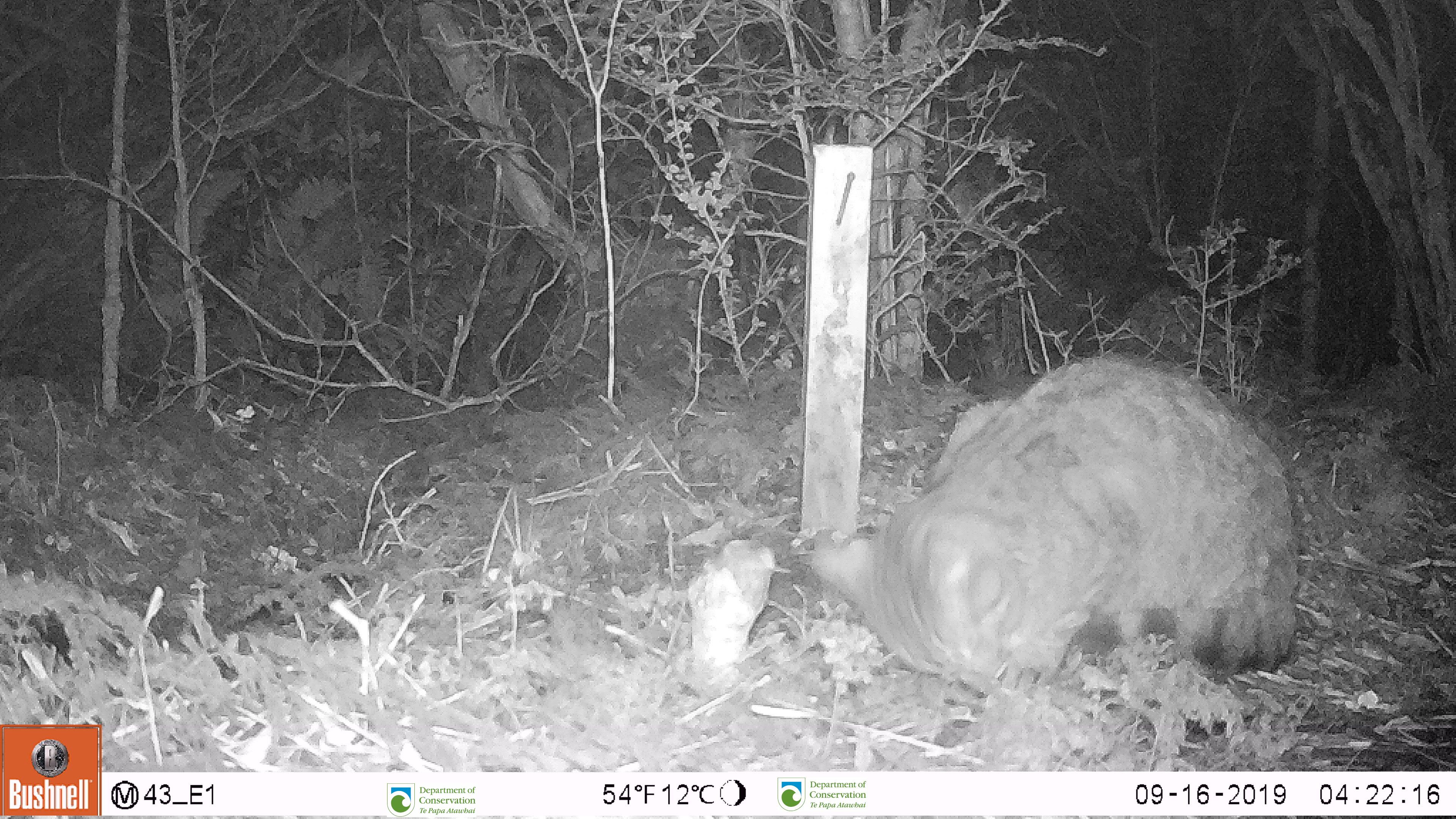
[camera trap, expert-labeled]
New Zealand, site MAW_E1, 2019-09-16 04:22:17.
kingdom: Animalia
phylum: Chordata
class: Mammalia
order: Carnivora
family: Felidae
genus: Felis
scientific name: Felis catus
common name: domestic cat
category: cat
Cat (domestic cat) (Felis catus).